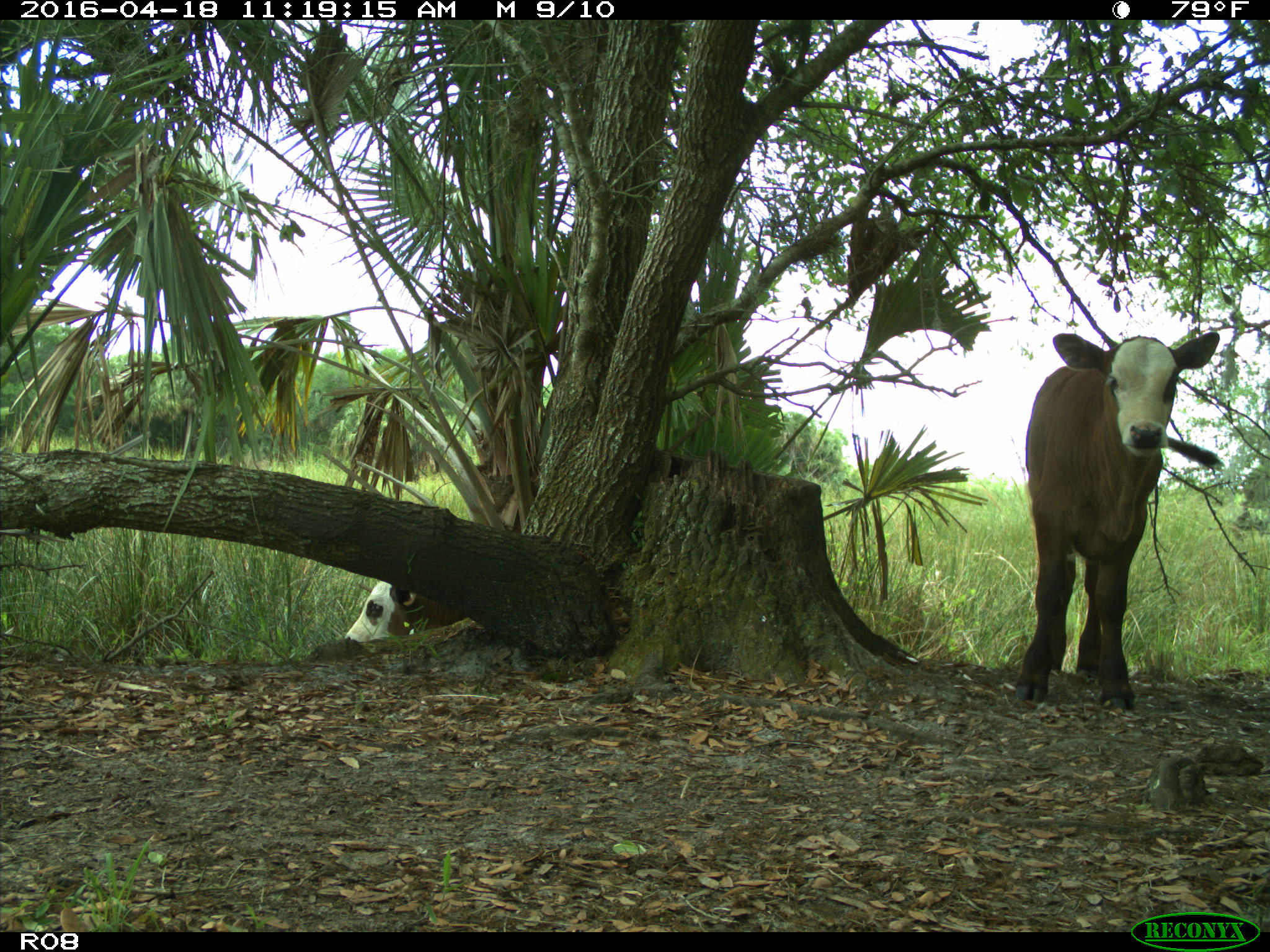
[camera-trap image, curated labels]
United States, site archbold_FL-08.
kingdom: Animalia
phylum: Chordata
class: Mammalia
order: Artiodactyla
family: Bovidae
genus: Bos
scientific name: Bos taurus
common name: domestic cow